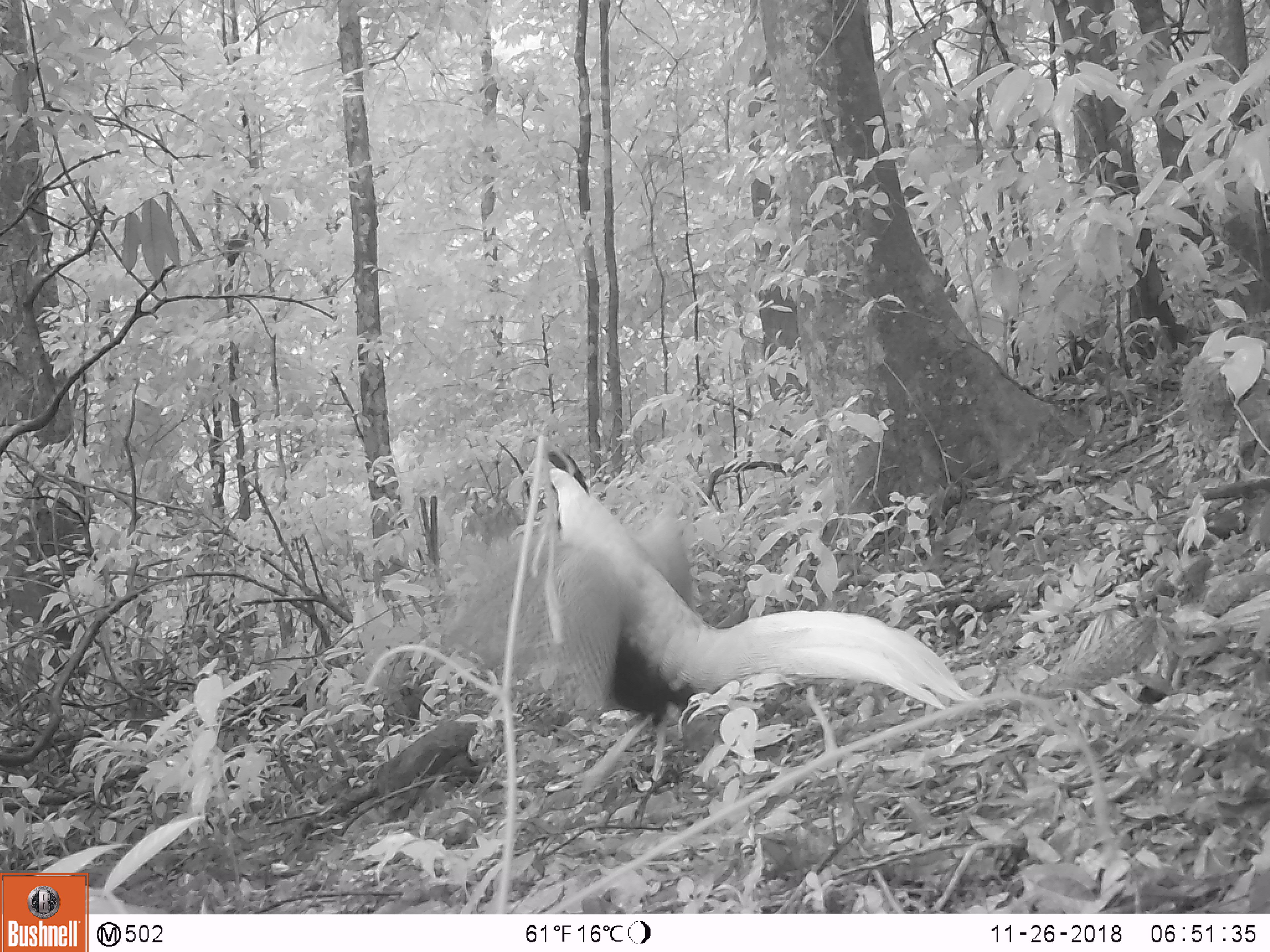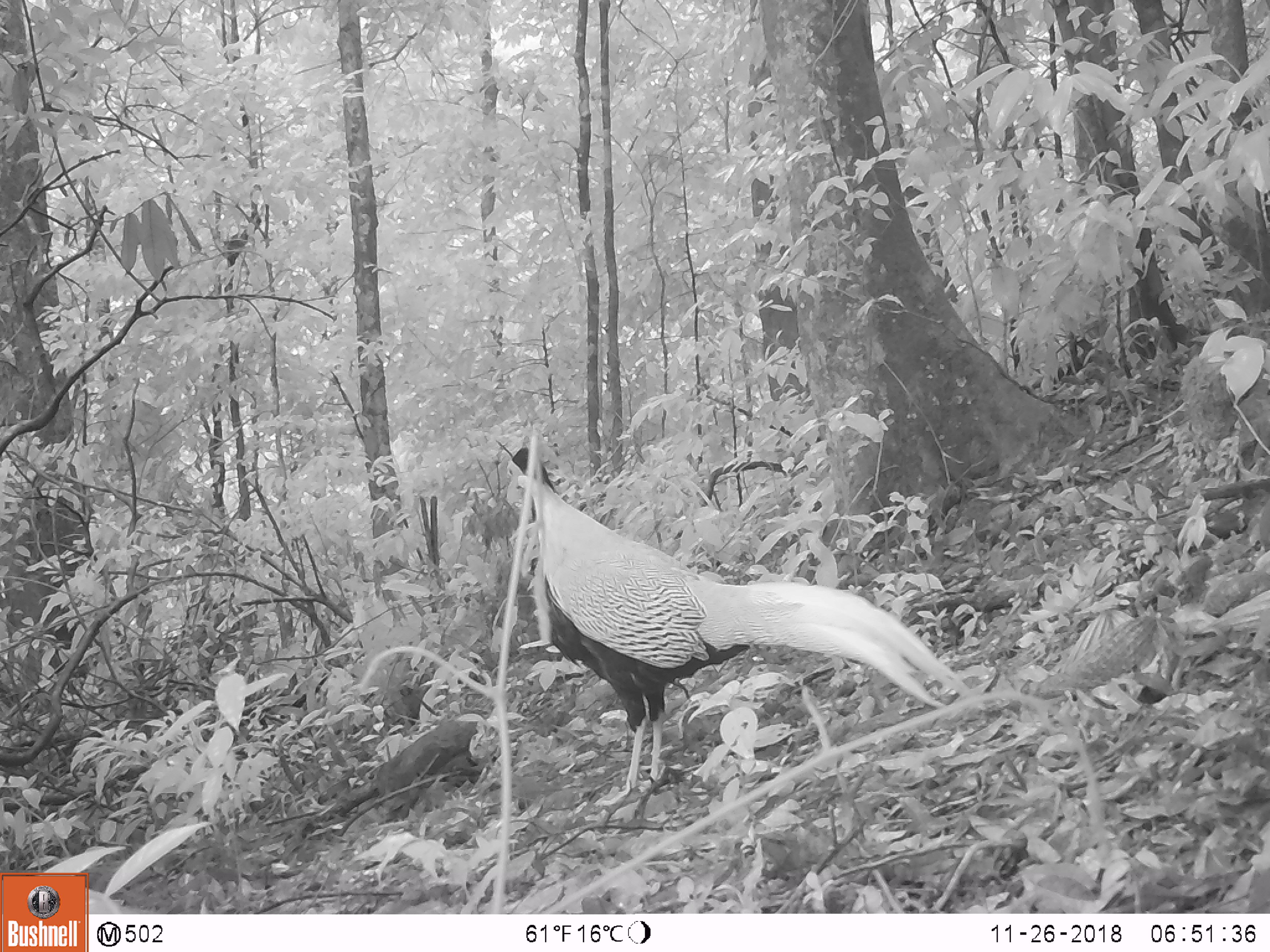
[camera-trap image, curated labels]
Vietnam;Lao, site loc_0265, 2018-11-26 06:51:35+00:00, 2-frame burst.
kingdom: Animalia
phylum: Chordata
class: Aves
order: Galliformes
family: Phasianidae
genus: Lophura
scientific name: Lophura nycthemera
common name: silver pheasant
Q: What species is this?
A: Silver pheasant (Lophura nycthemera).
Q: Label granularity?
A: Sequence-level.